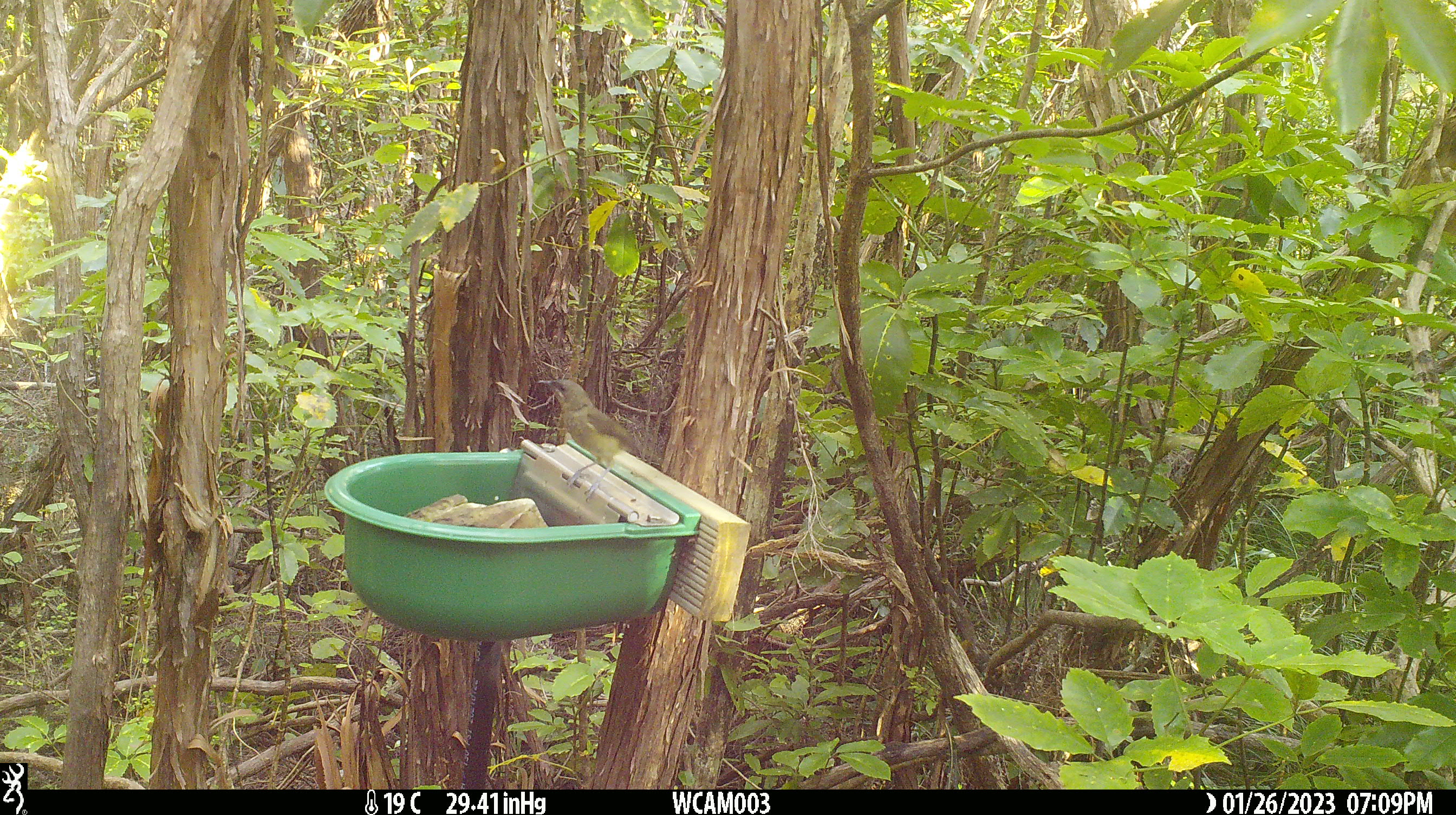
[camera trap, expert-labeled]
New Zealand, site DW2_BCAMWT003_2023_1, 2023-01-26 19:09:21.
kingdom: Animalia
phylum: Chordata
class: Aves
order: Passeriformes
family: Meliphagidae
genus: Anthornis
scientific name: Anthornis melanura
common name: new zealand bellbird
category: bellbird